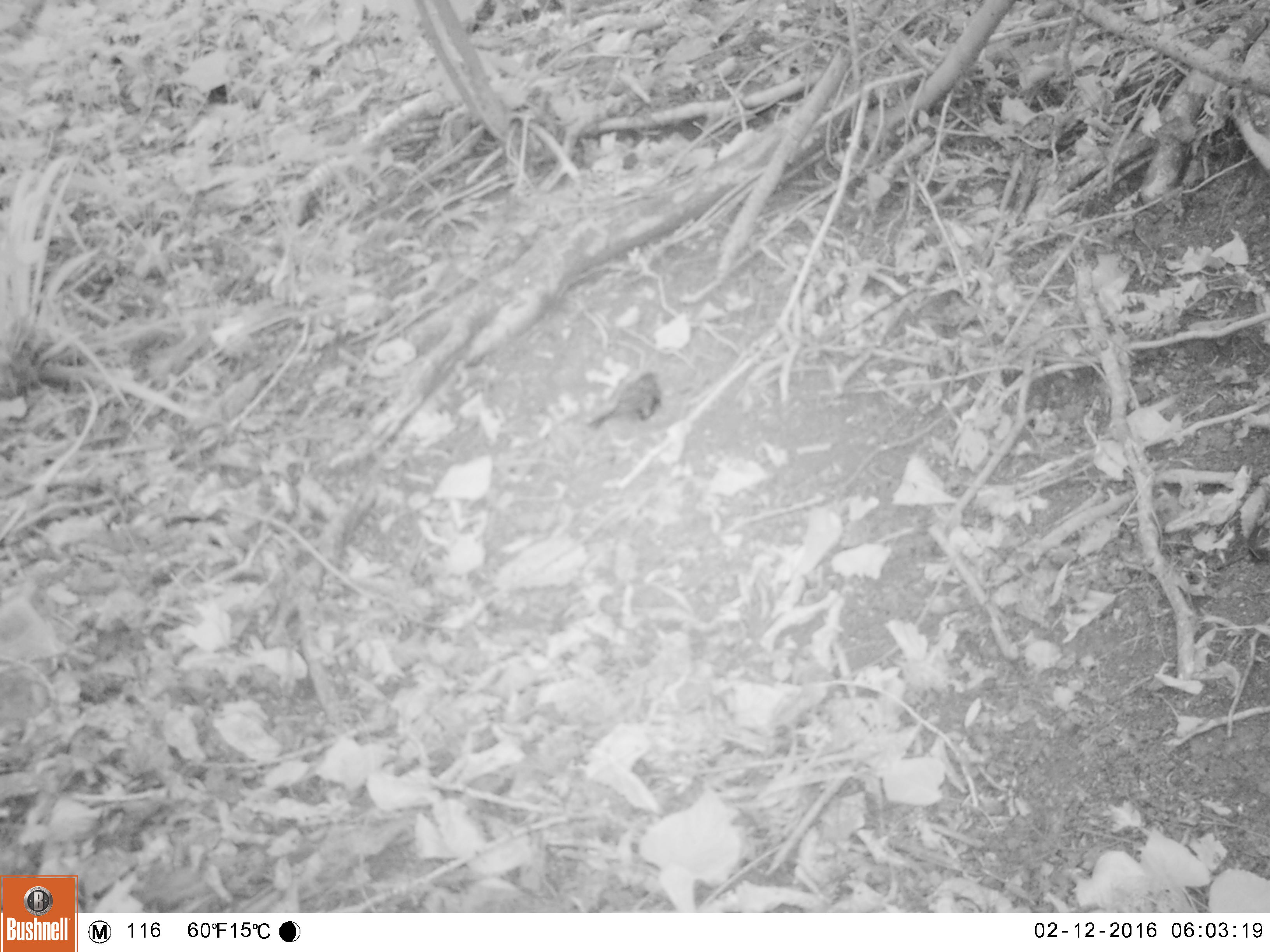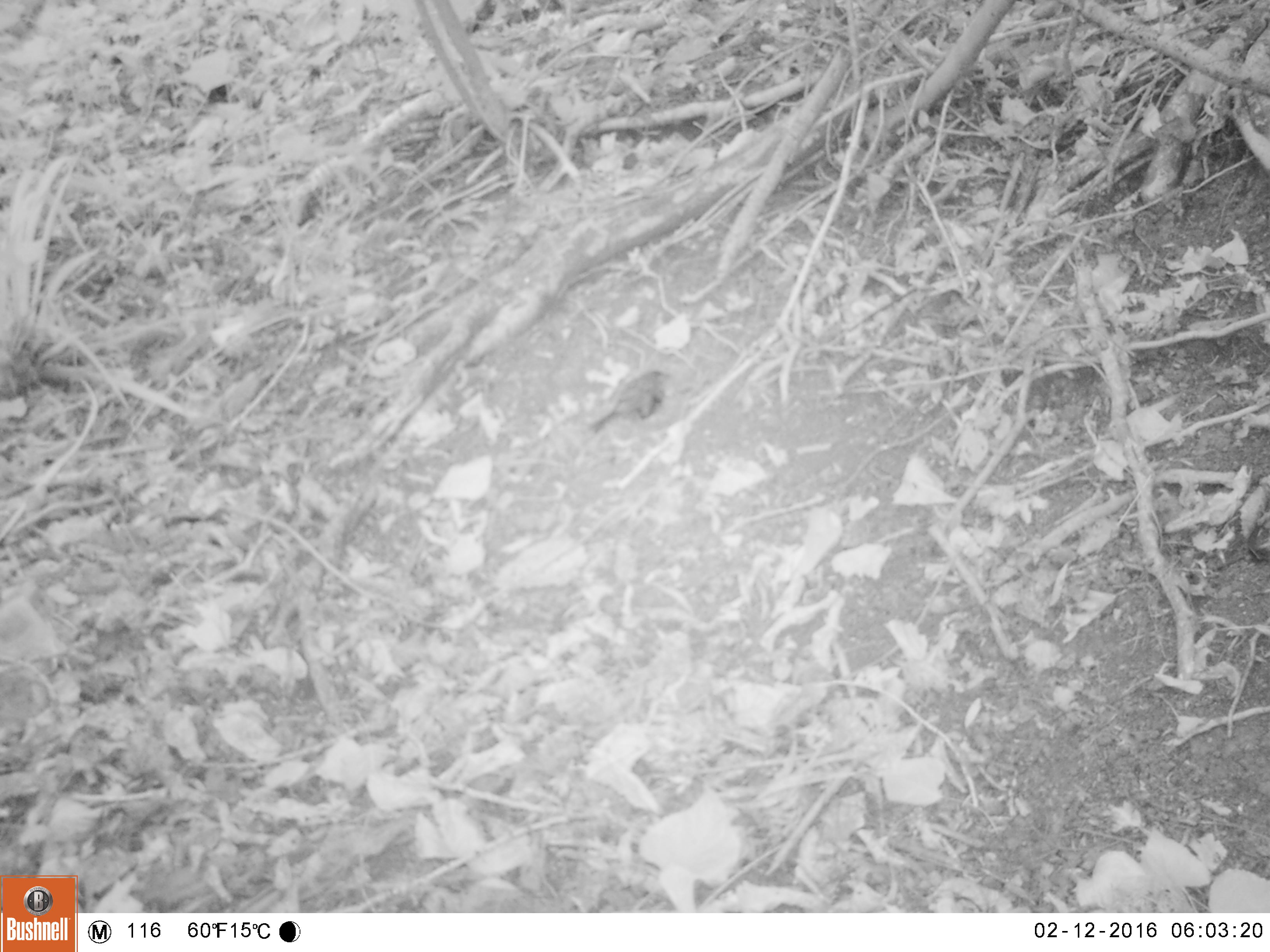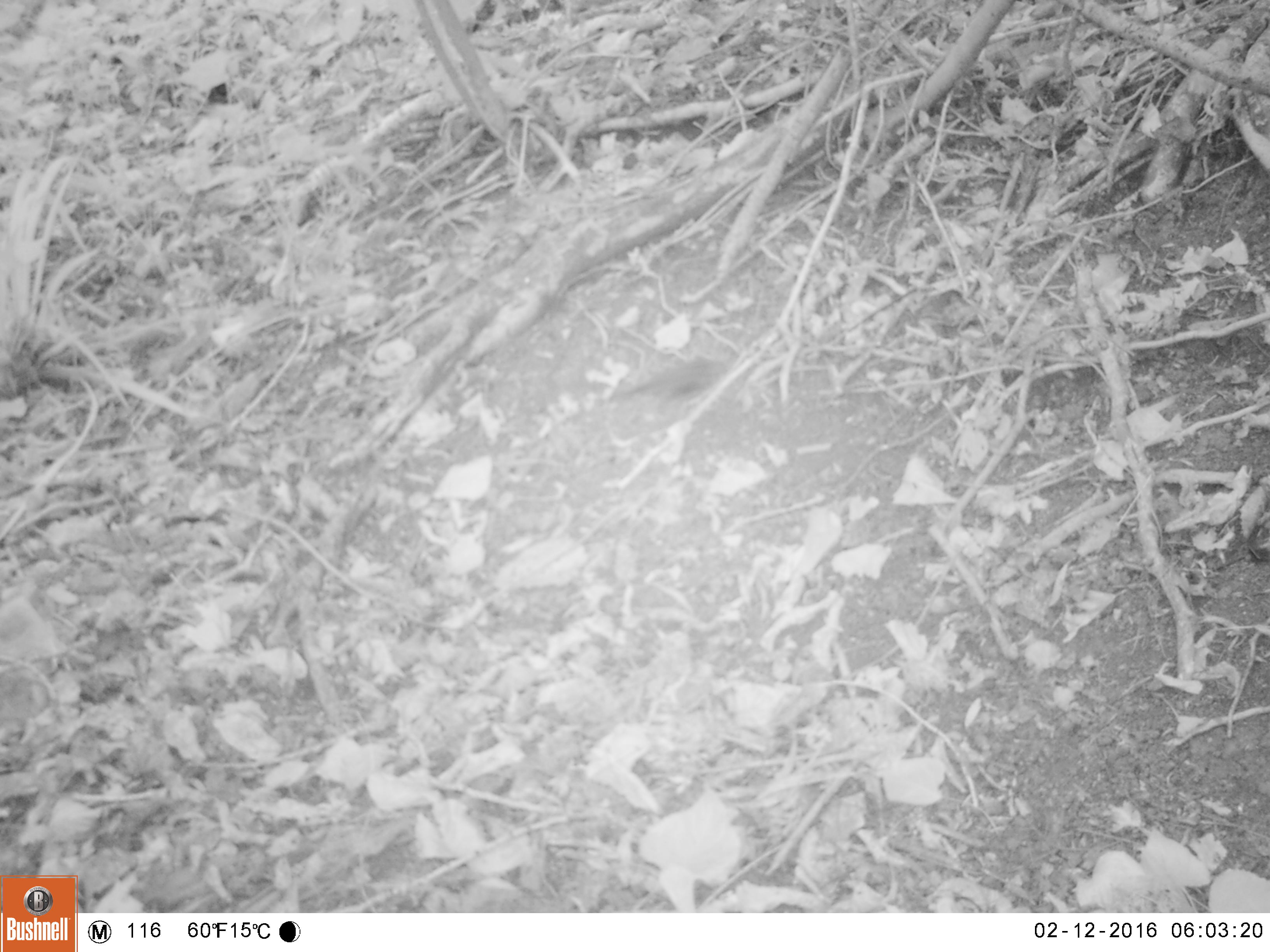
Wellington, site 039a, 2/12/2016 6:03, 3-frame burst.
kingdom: Animalia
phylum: Chordata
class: Aves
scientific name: Aves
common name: bird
Bird (Aves).